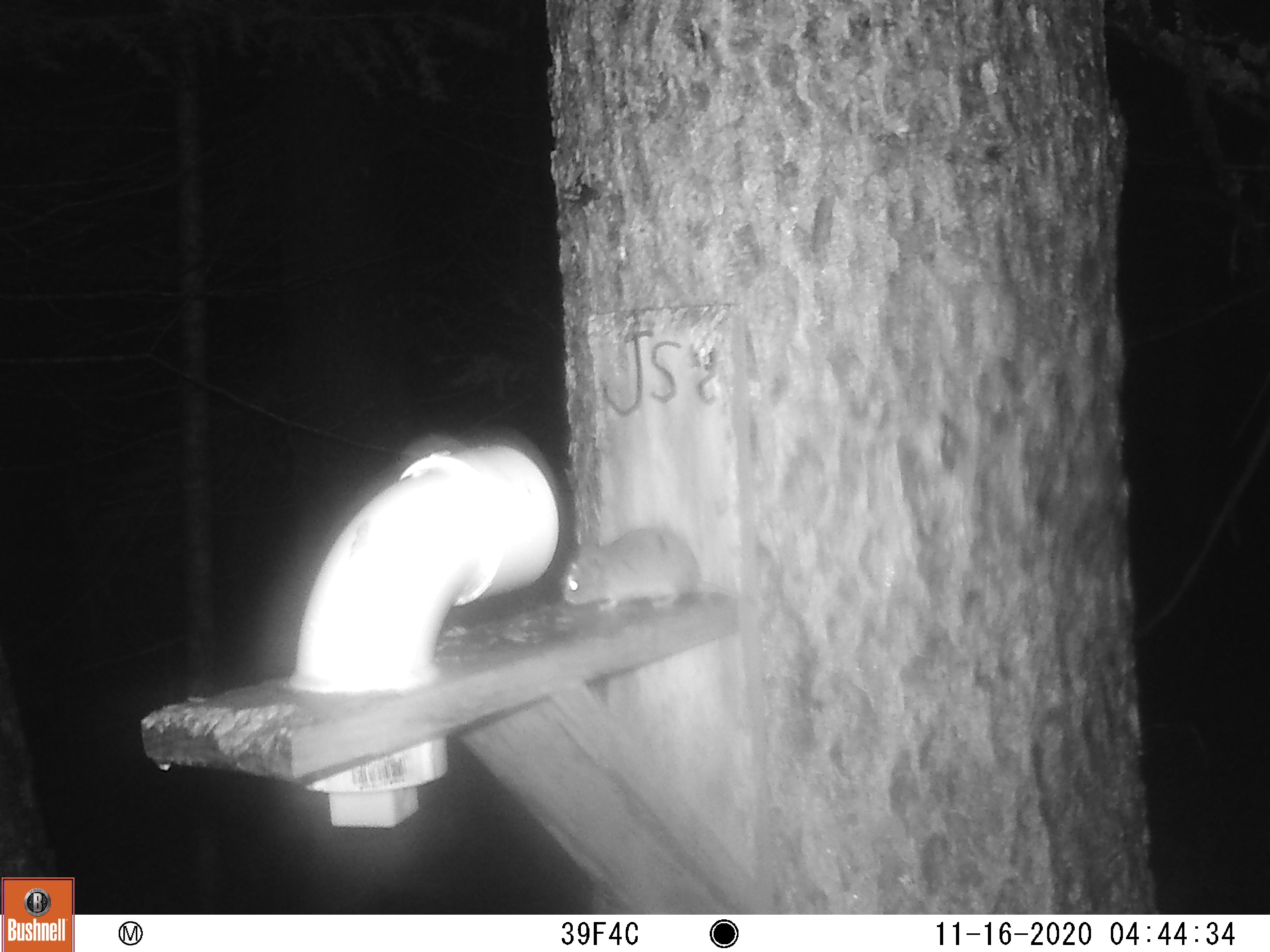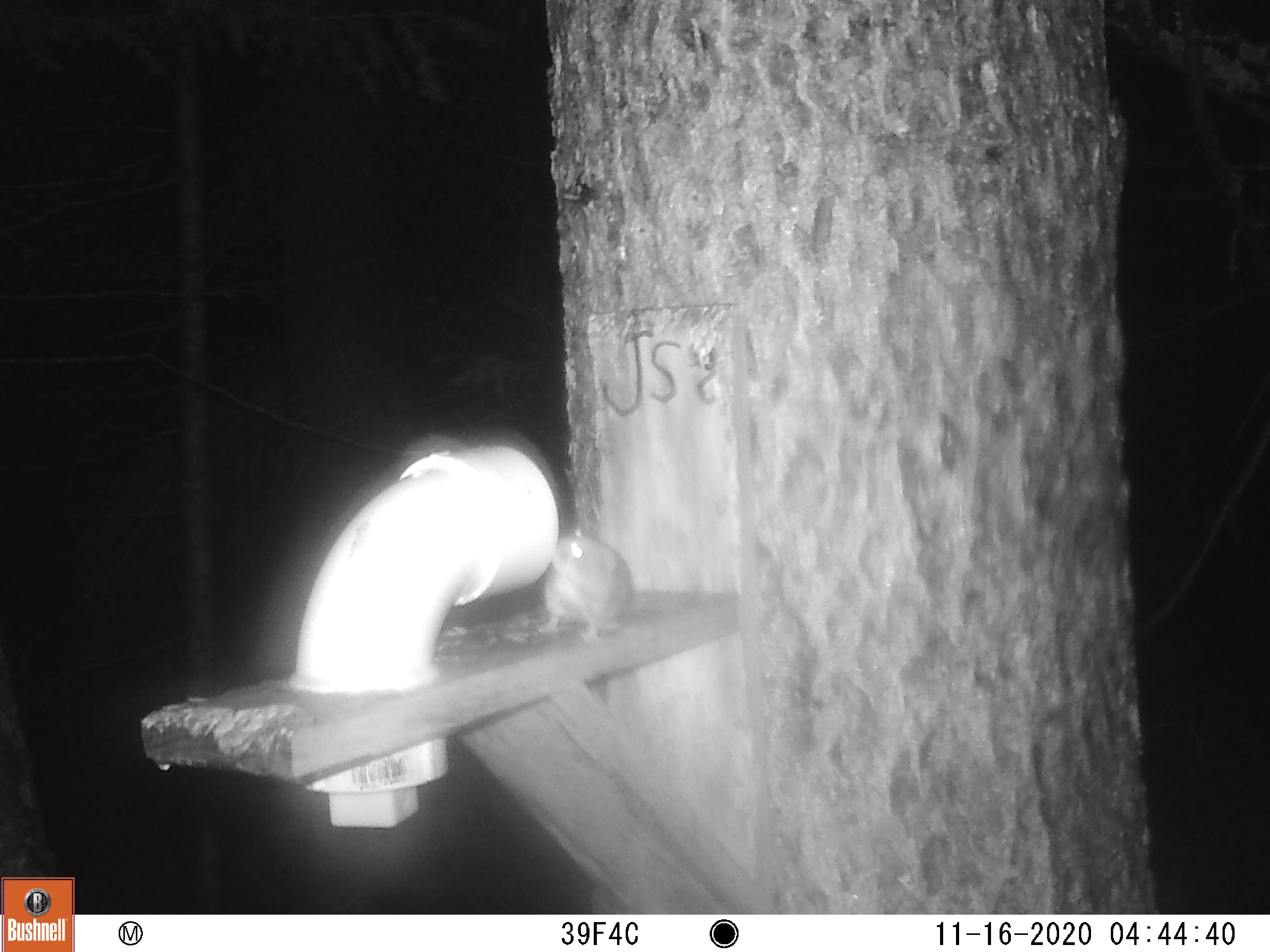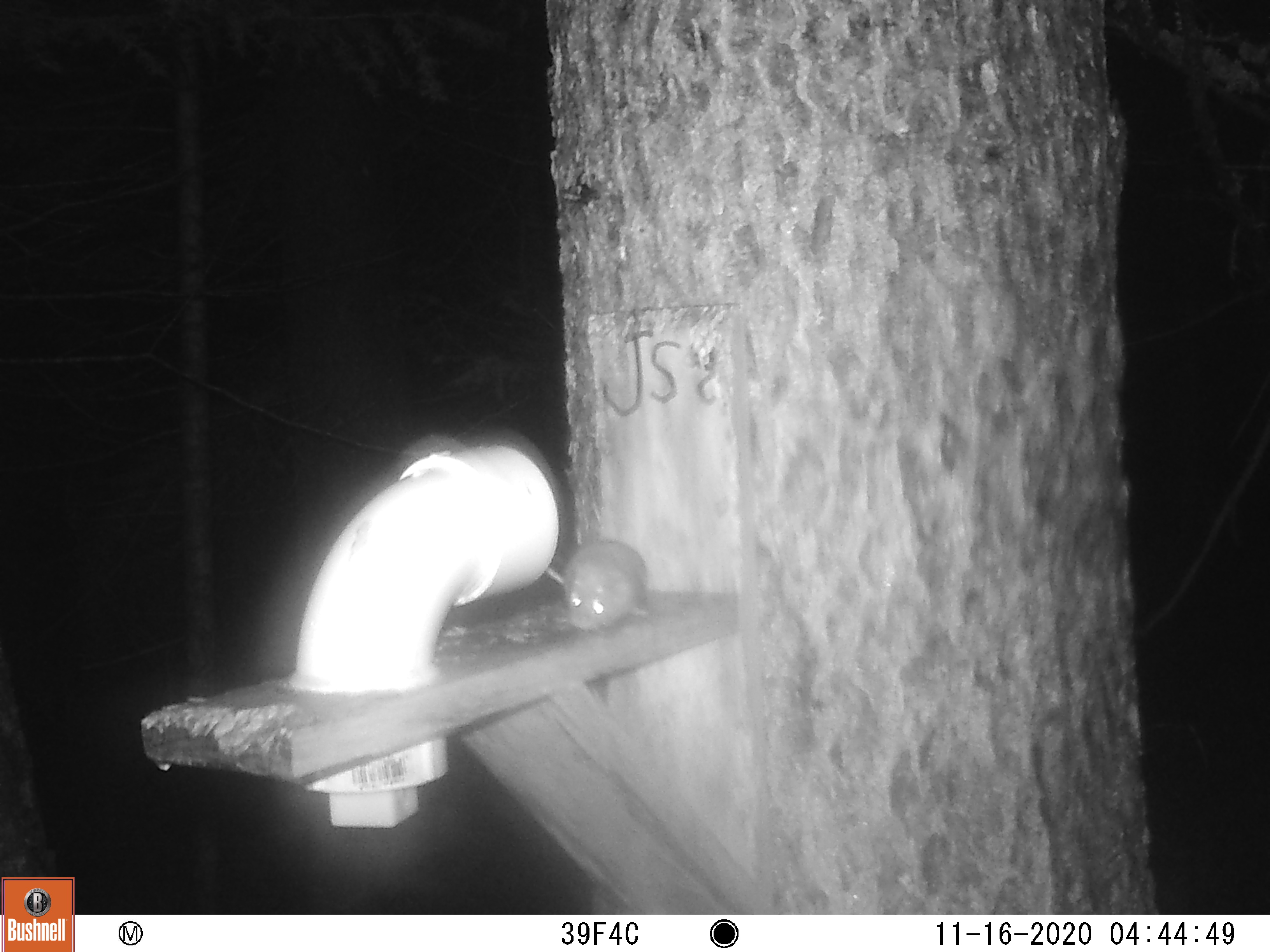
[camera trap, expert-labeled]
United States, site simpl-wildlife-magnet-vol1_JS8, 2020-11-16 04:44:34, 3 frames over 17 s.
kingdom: Animalia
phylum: Chordata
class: Mammalia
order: Rodentia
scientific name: Rodentia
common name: mouse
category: mouse sp.